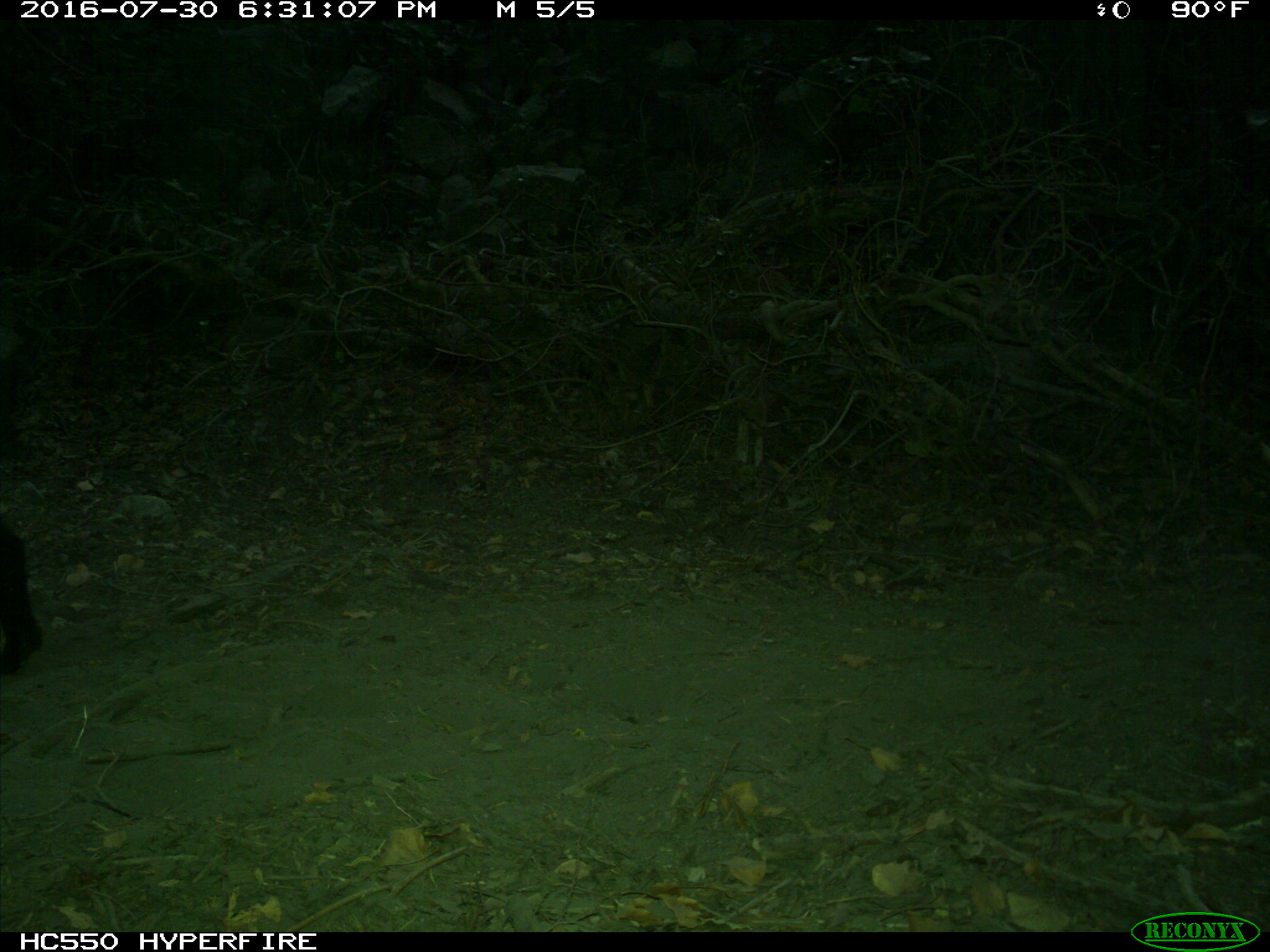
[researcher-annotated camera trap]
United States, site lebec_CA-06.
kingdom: Animalia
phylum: Chordata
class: Mammalia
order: Artiodactyla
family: Suidae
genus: Sus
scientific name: Sus scrofa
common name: wild boar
Sus scrofa (wild boar).